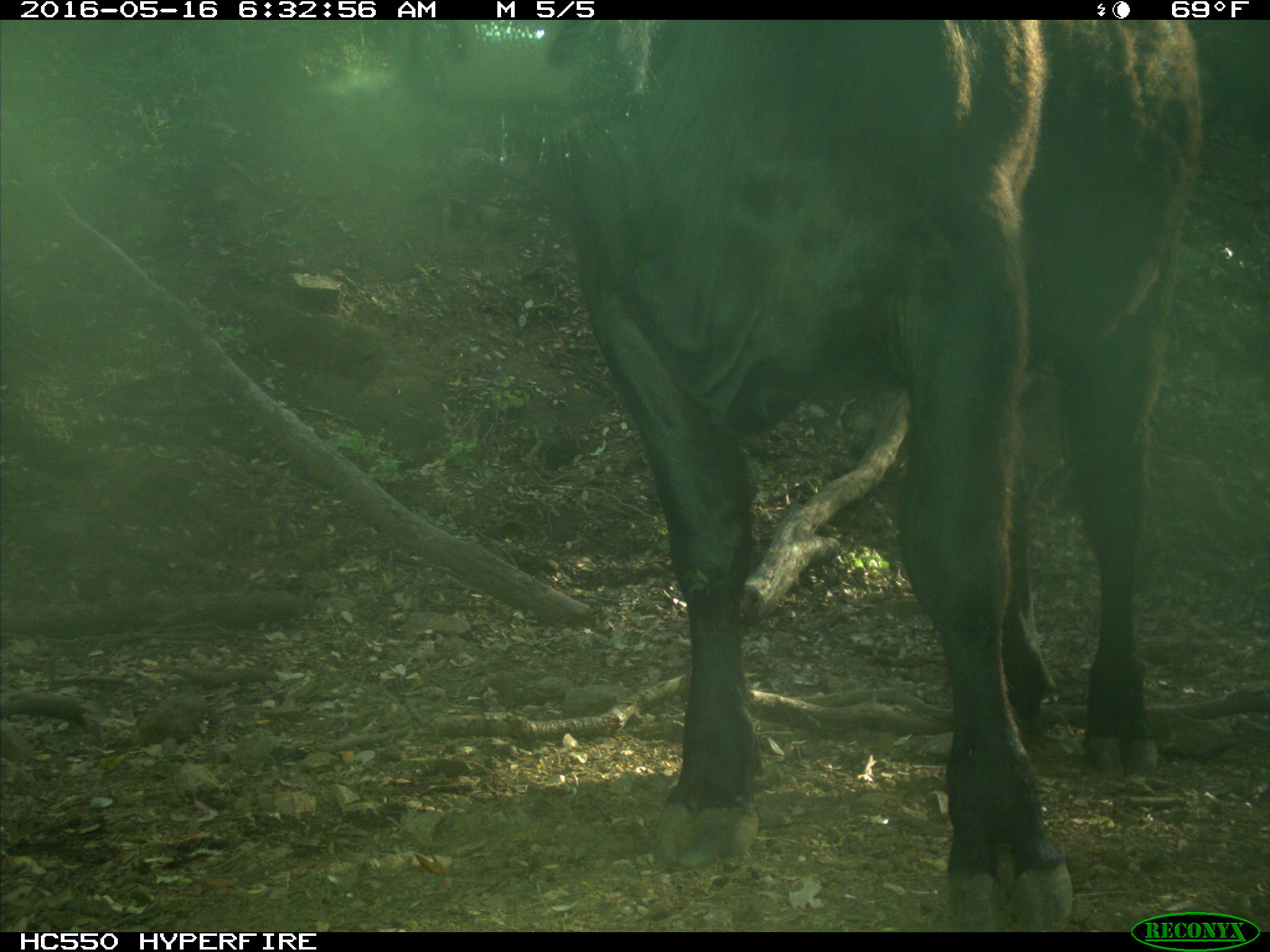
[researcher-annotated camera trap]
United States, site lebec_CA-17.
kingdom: Animalia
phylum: Chordata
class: Mammalia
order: Artiodactyla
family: Bovidae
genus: Bos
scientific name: Bos taurus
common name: domestic cow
Bos taurus (domestic cow).